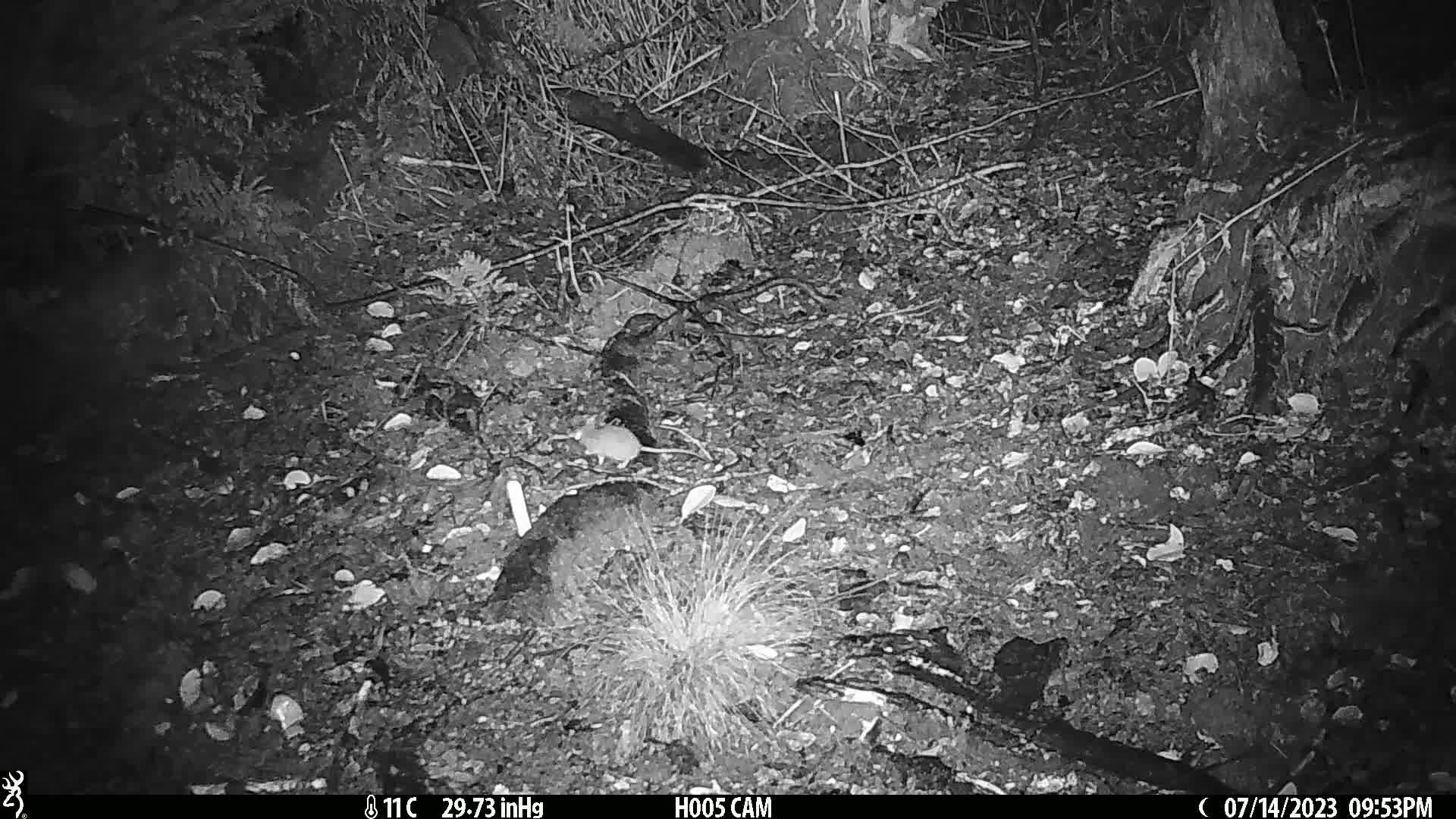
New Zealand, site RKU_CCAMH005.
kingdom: Animalia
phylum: Chordata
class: Mammalia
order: Rodentia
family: Muridae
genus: Rattus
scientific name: Rattus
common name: rat